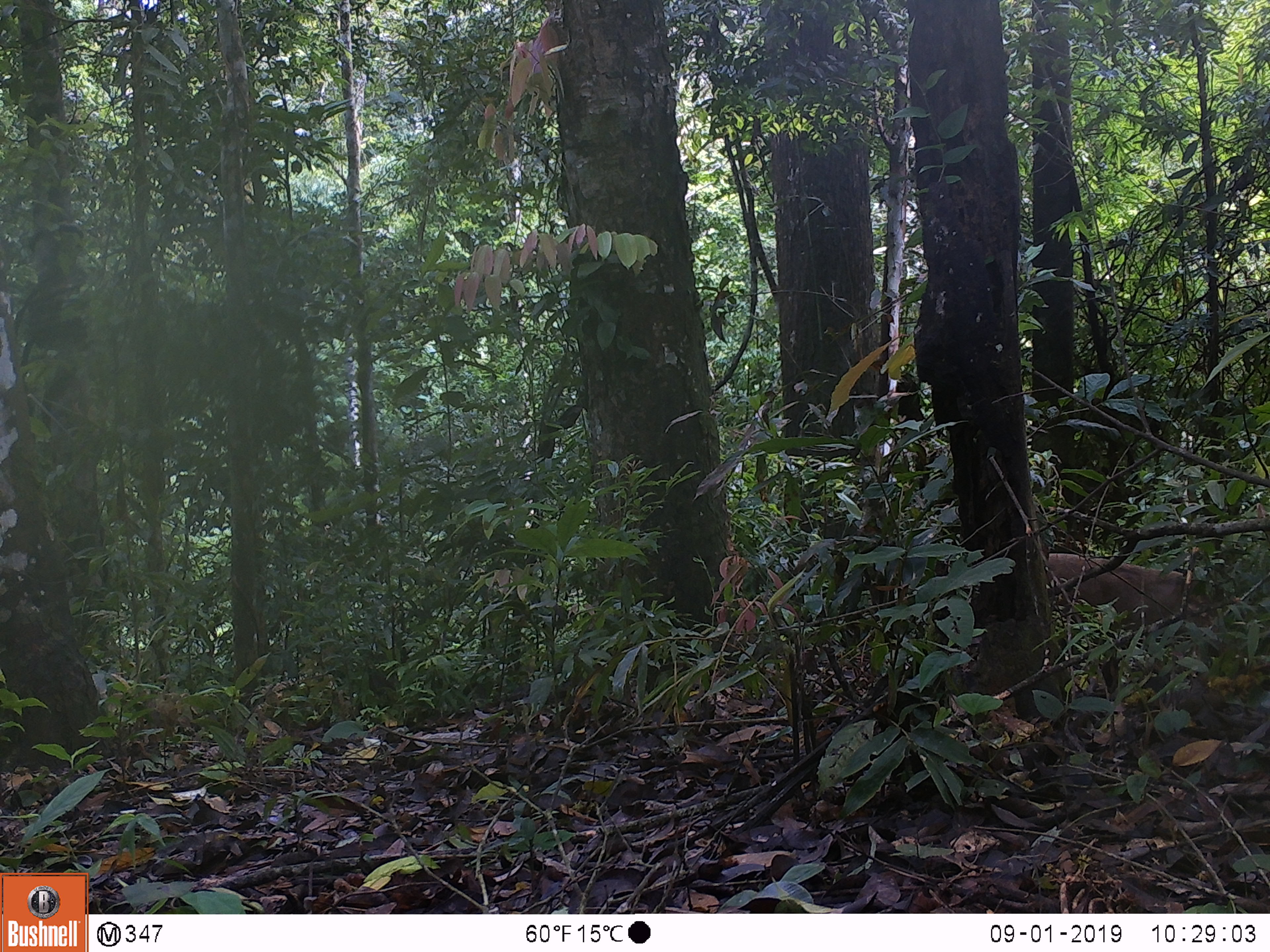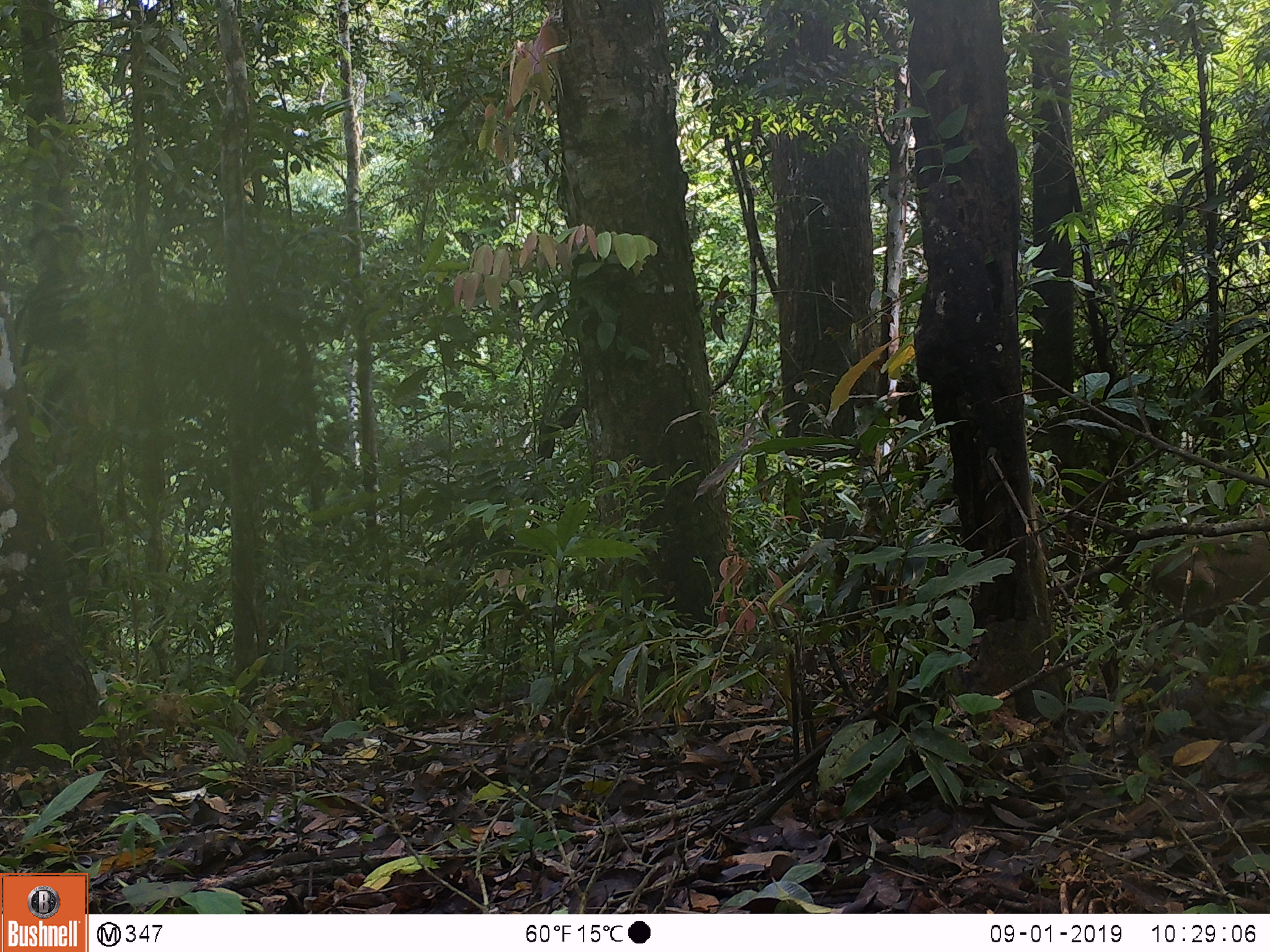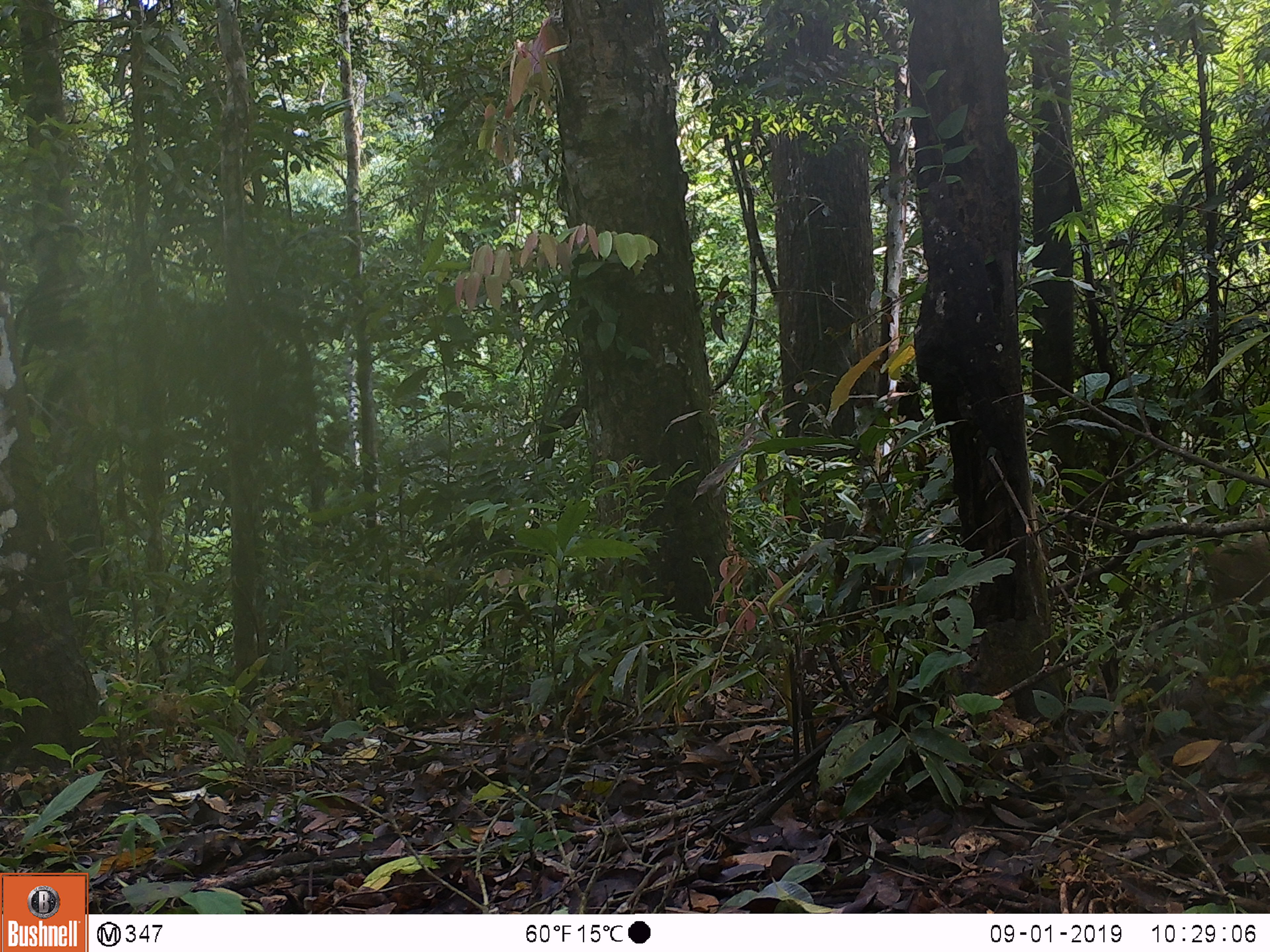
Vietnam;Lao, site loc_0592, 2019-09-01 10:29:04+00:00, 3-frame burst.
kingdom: Animalia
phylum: Chordata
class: Mammalia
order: Artiodactyla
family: Suidae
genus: Sus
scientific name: Sus scrofa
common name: eurasian wild pig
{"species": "eurasian wild pig (Sus scrofa)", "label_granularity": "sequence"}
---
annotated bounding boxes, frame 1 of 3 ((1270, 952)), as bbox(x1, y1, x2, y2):
eurasian wild pig: bbox(1046, 552, 1231, 631)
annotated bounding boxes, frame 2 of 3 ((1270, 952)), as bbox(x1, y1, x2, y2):
eurasian wild pig: bbox(1148, 522, 1270, 636)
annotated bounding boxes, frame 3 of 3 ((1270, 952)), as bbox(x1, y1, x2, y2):
eurasian wild pig: bbox(1202, 529, 1269, 626)